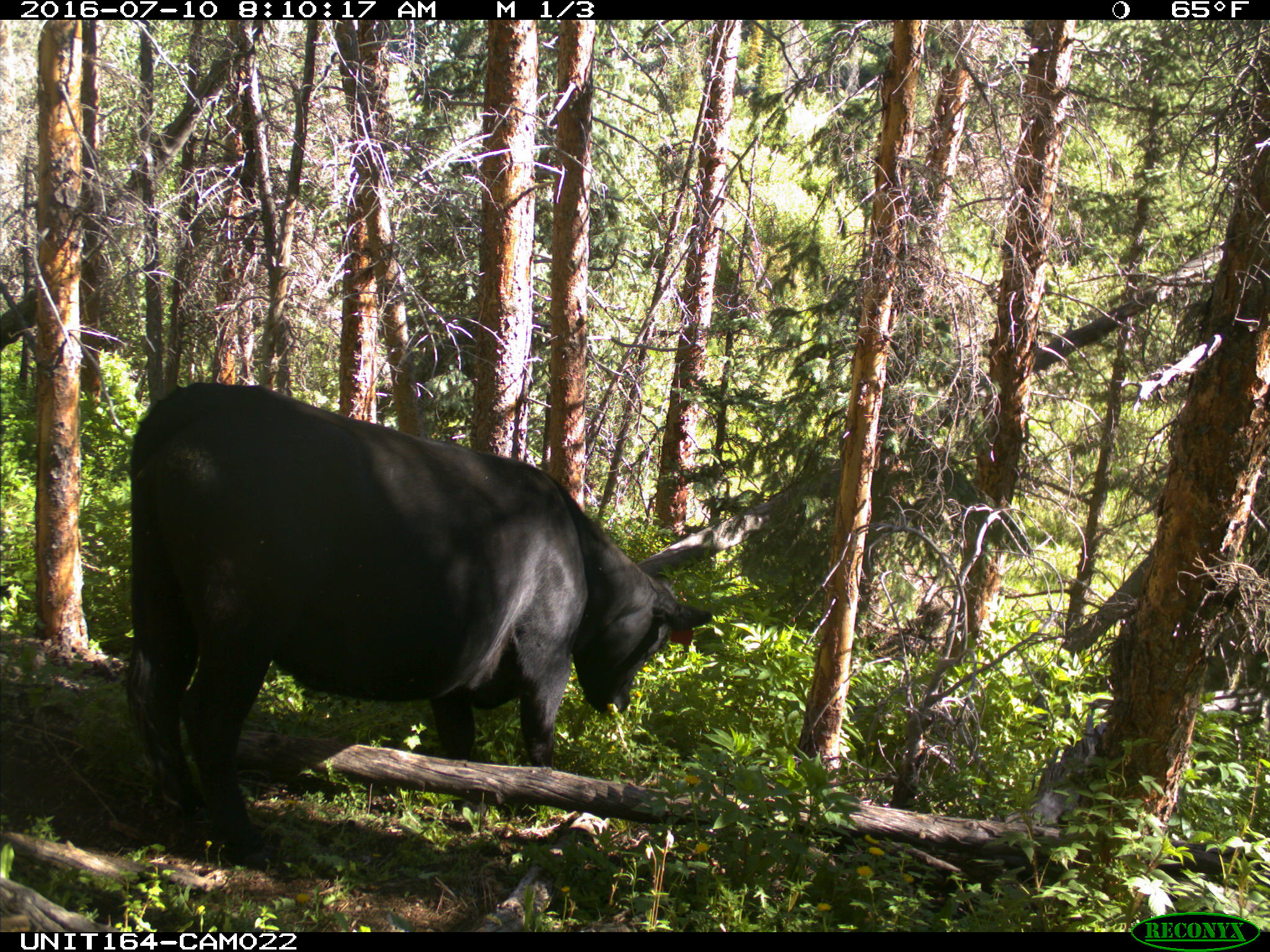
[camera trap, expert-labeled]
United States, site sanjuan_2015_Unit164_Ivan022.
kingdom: Animalia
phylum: Chordata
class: Mammalia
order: Artiodactyla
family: Bovidae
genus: Bos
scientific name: Bos taurus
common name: domestic cow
Bos taurus (domestic cow).